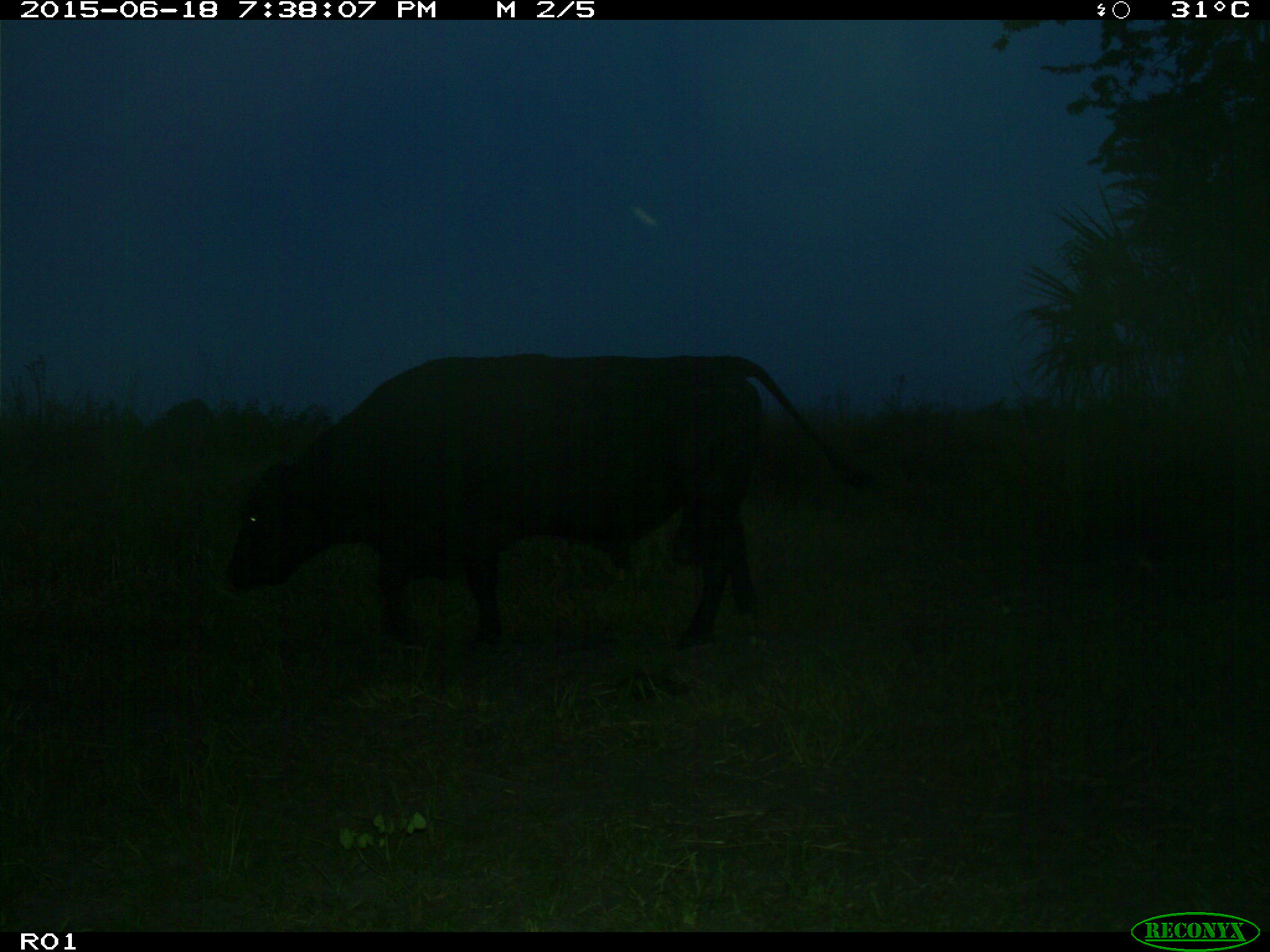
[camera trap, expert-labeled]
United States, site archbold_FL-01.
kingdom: Animalia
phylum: Chordata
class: Mammalia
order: Artiodactyla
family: Bovidae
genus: Bos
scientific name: Bos taurus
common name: domestic cow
Bos taurus (domestic cow).